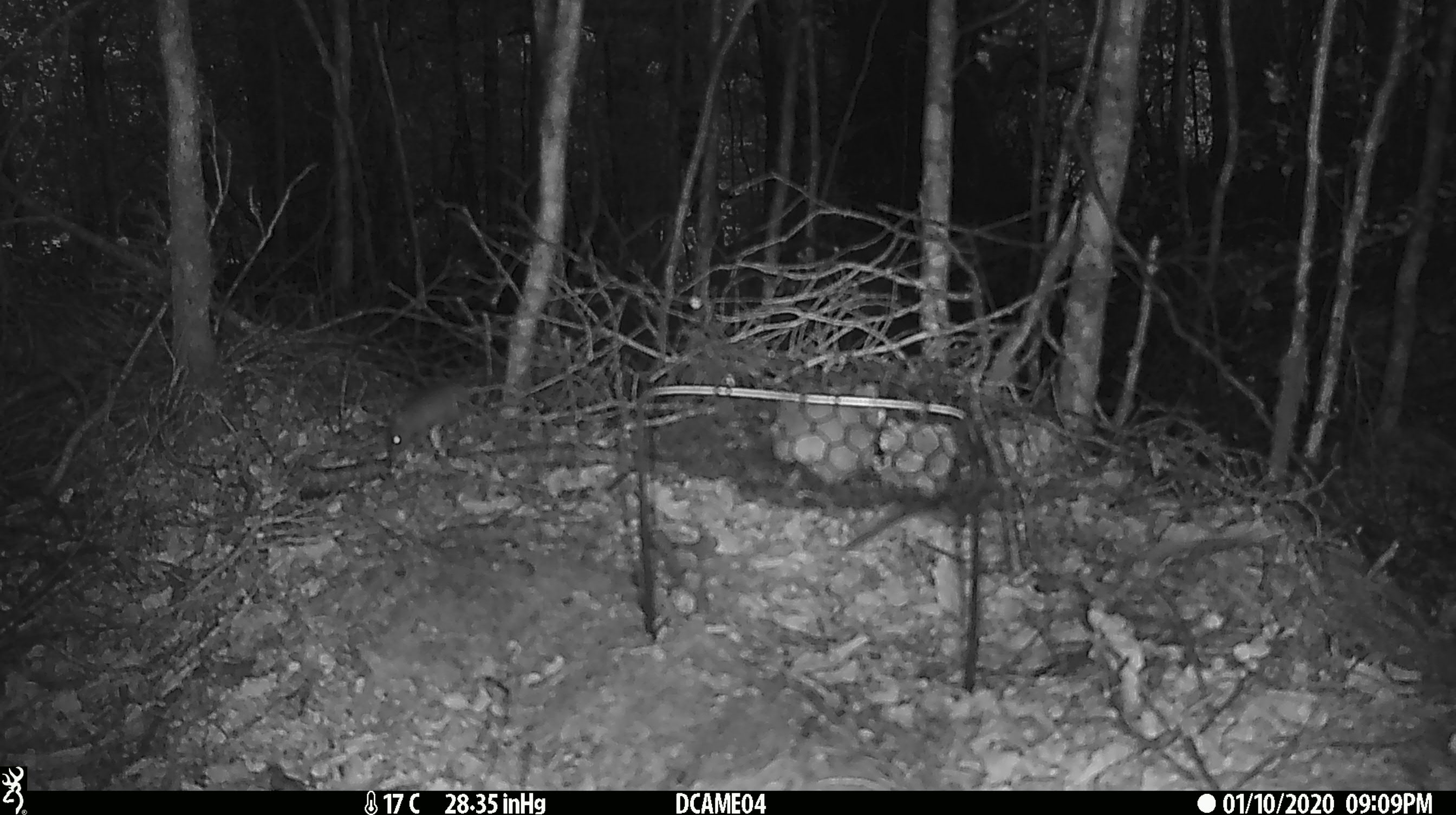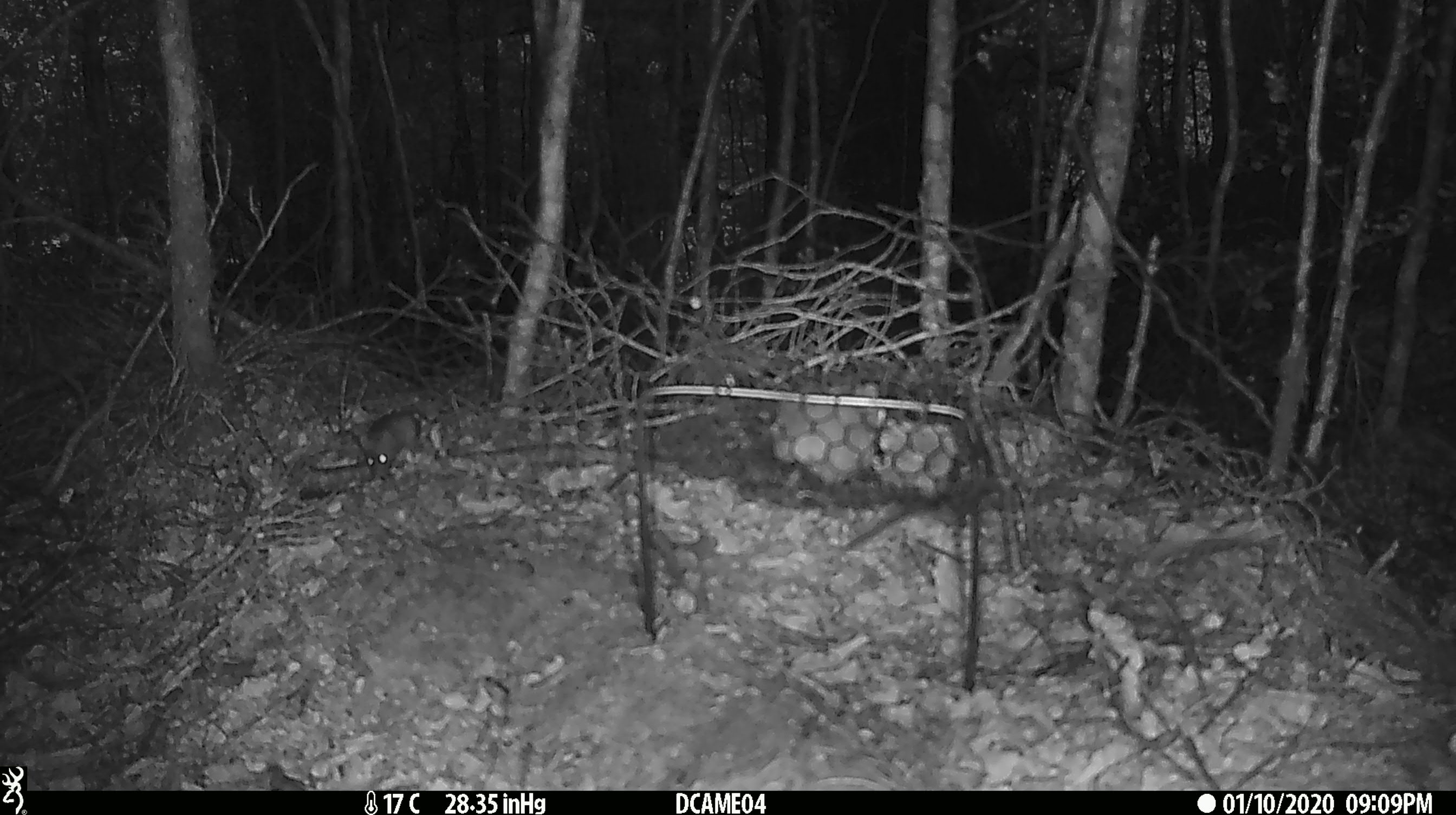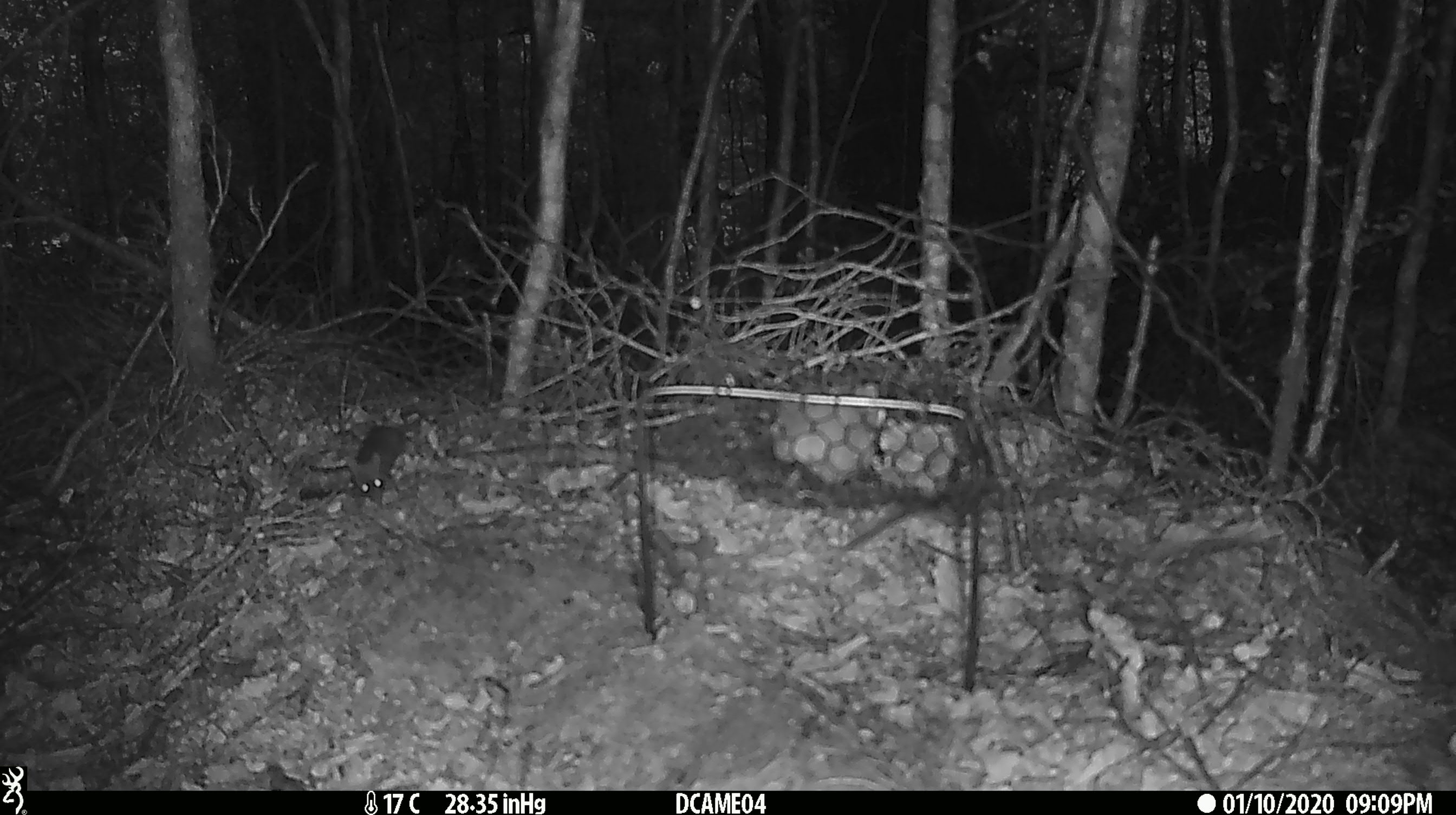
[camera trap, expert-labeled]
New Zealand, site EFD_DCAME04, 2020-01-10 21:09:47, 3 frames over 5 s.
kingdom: Animalia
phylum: Chordata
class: Mammalia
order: Rodentia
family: Muridae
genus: Mus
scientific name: Mus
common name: mouse